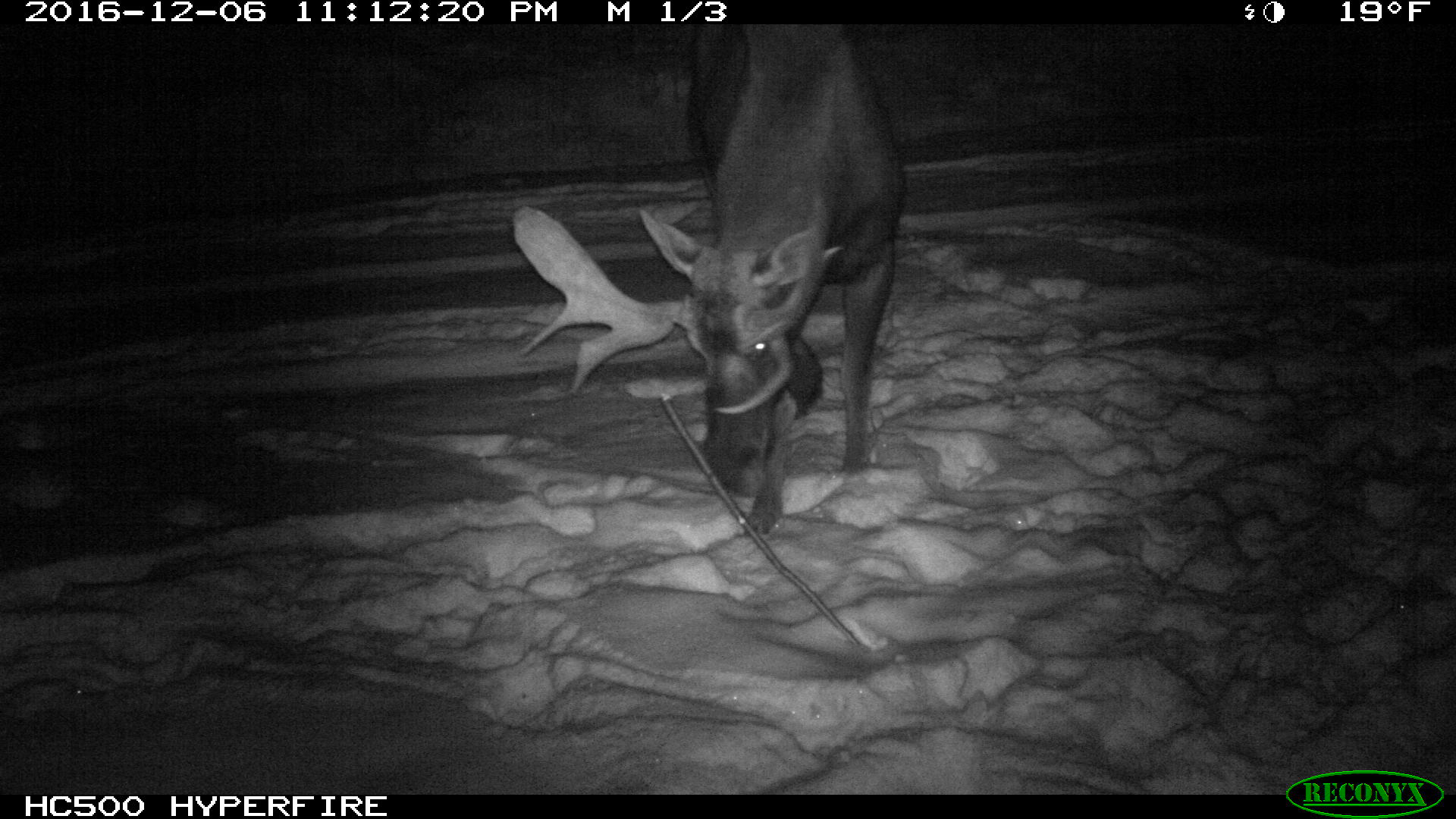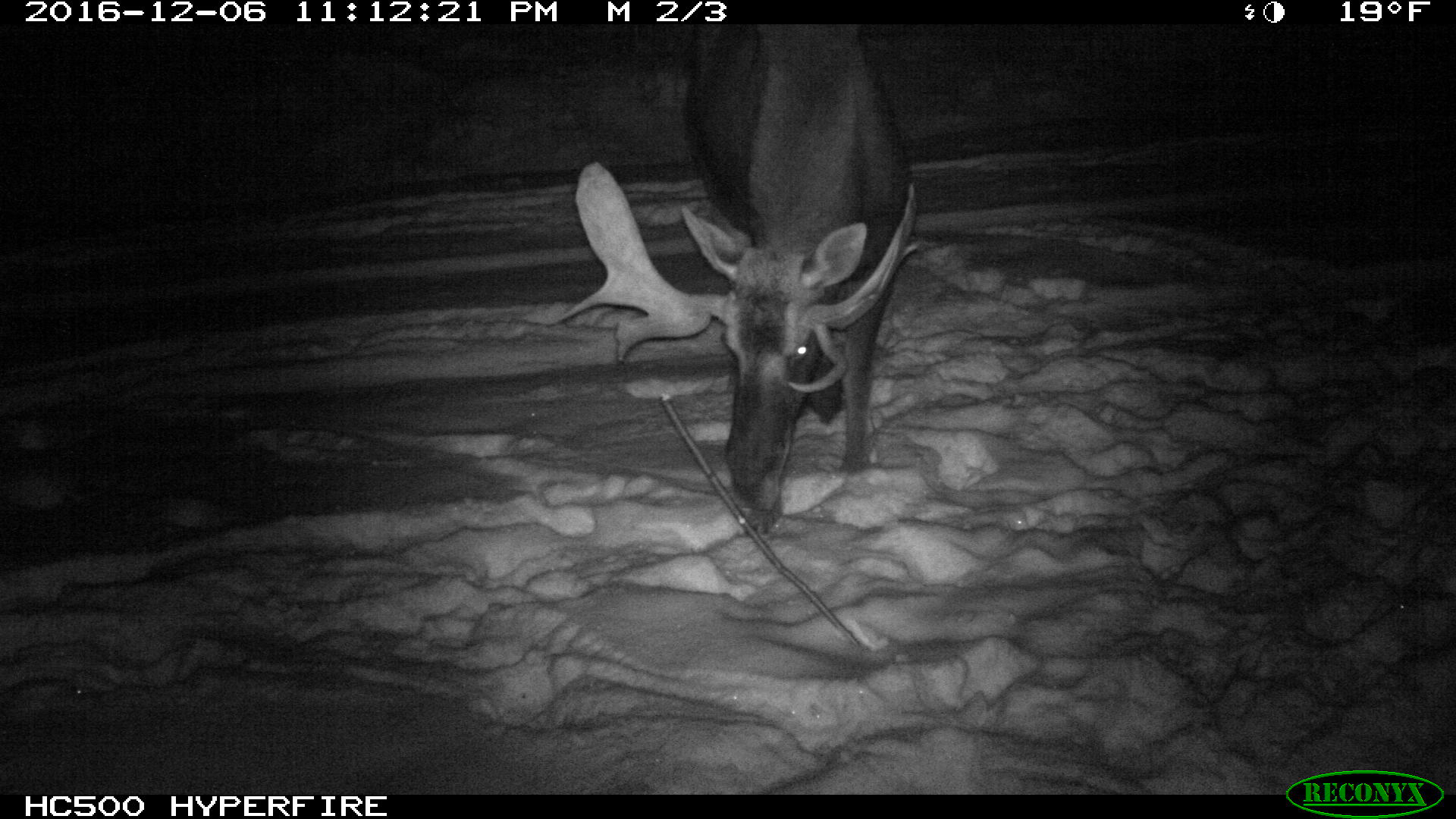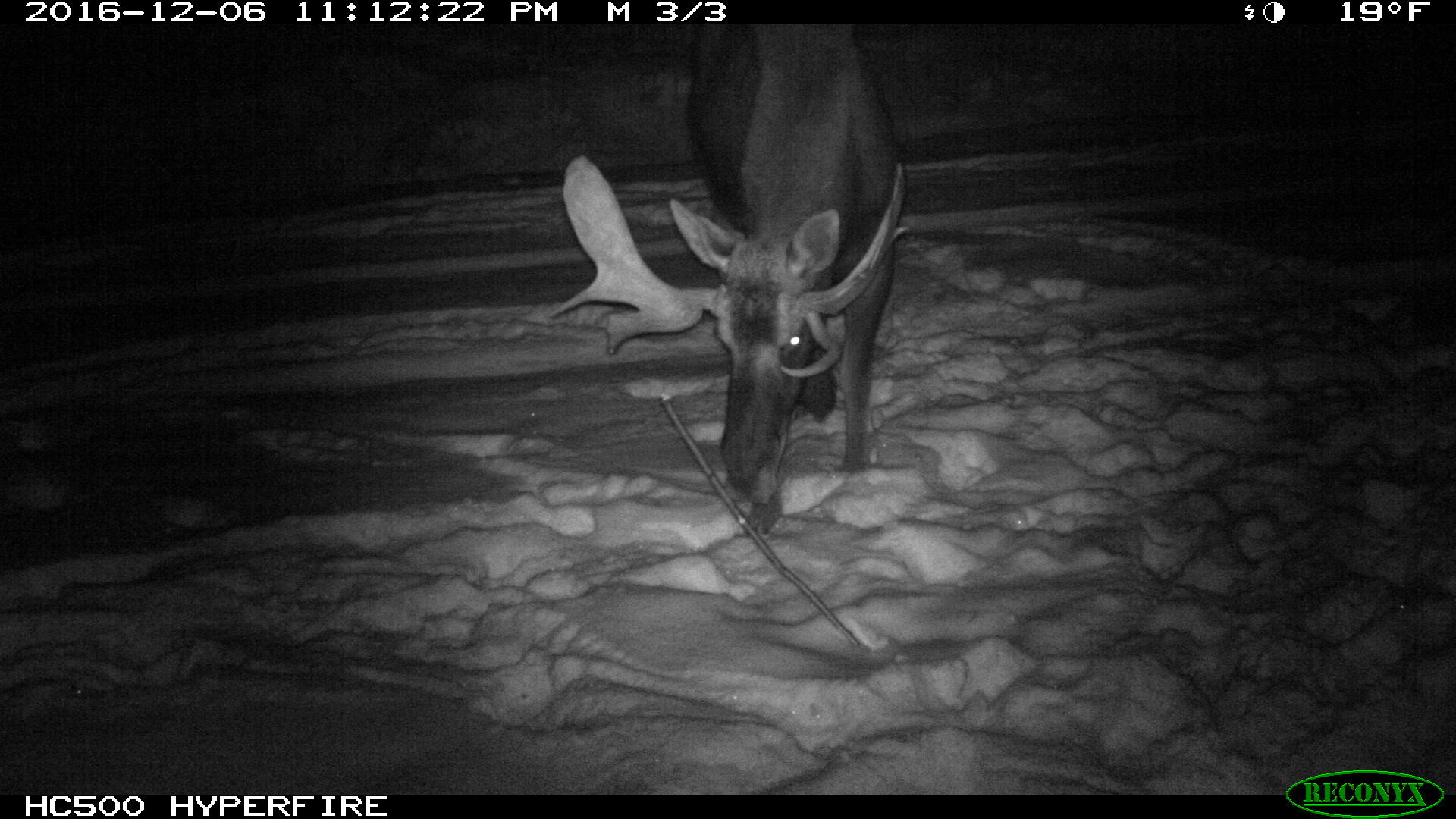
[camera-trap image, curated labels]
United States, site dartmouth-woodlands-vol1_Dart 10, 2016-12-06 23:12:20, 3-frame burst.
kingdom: Animalia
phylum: Chordata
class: Mammalia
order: Artiodactyla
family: Cervidae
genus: Alces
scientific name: Alces alces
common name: moose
Moose (Alces alces).